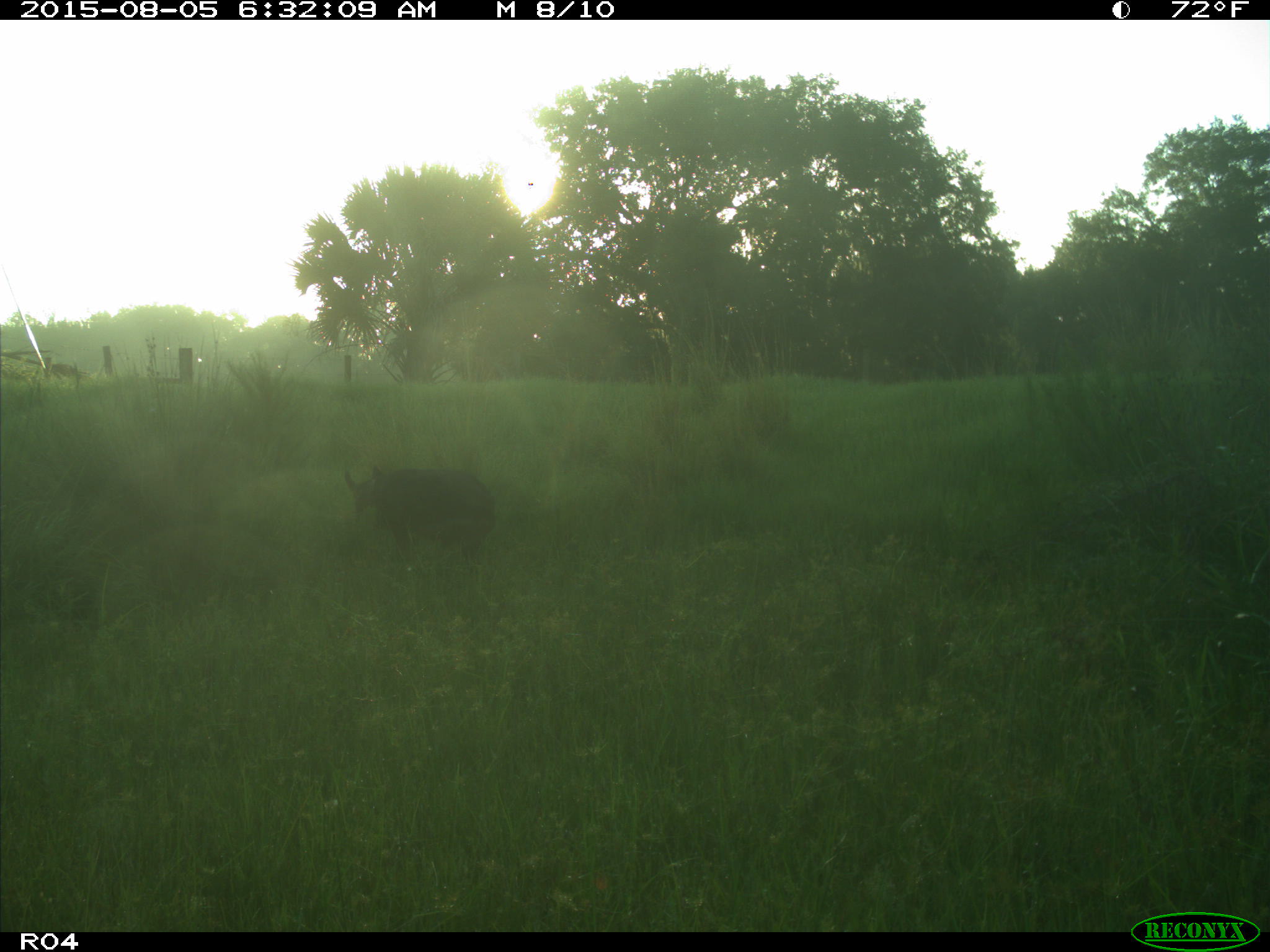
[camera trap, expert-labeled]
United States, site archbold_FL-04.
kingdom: Animalia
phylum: Chordata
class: Mammalia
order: Artiodactyla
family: Suidae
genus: Sus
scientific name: Sus scrofa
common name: wild boar